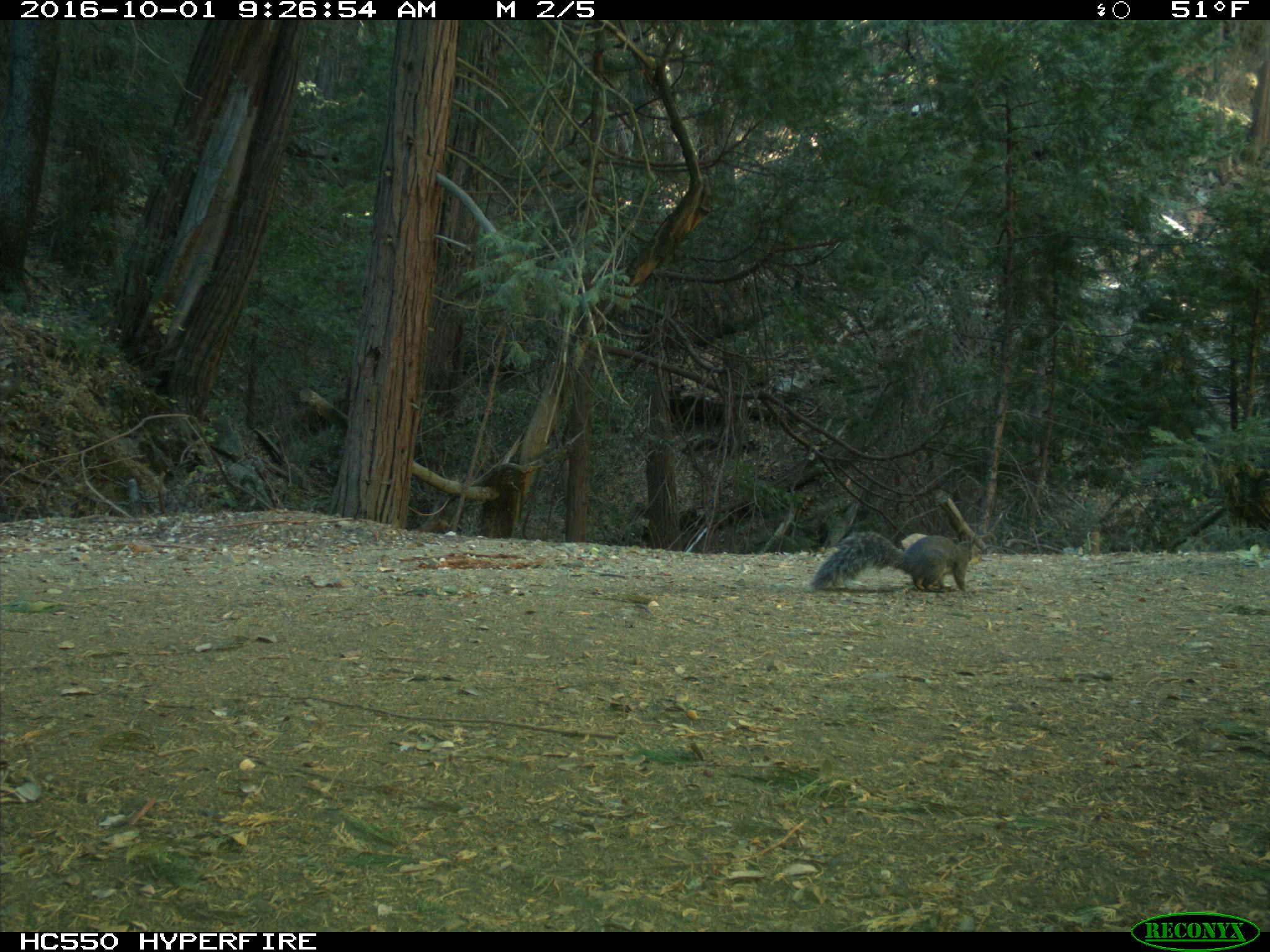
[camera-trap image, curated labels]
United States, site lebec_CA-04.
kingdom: Animalia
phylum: Chordata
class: Mammalia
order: Rodentia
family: Sciuridae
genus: Sciurus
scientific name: Sciurus carolinensis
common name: eastern gray squirrel